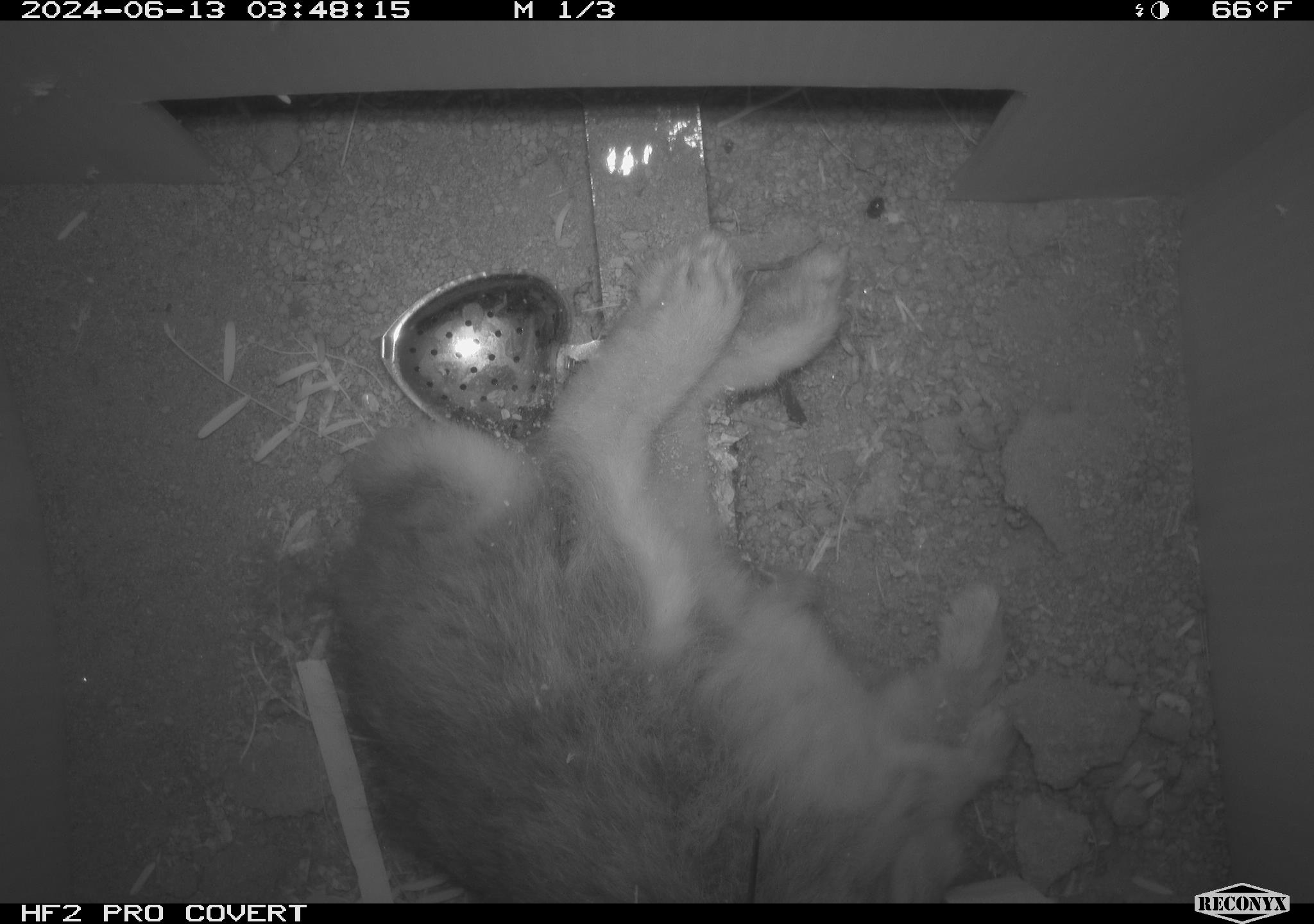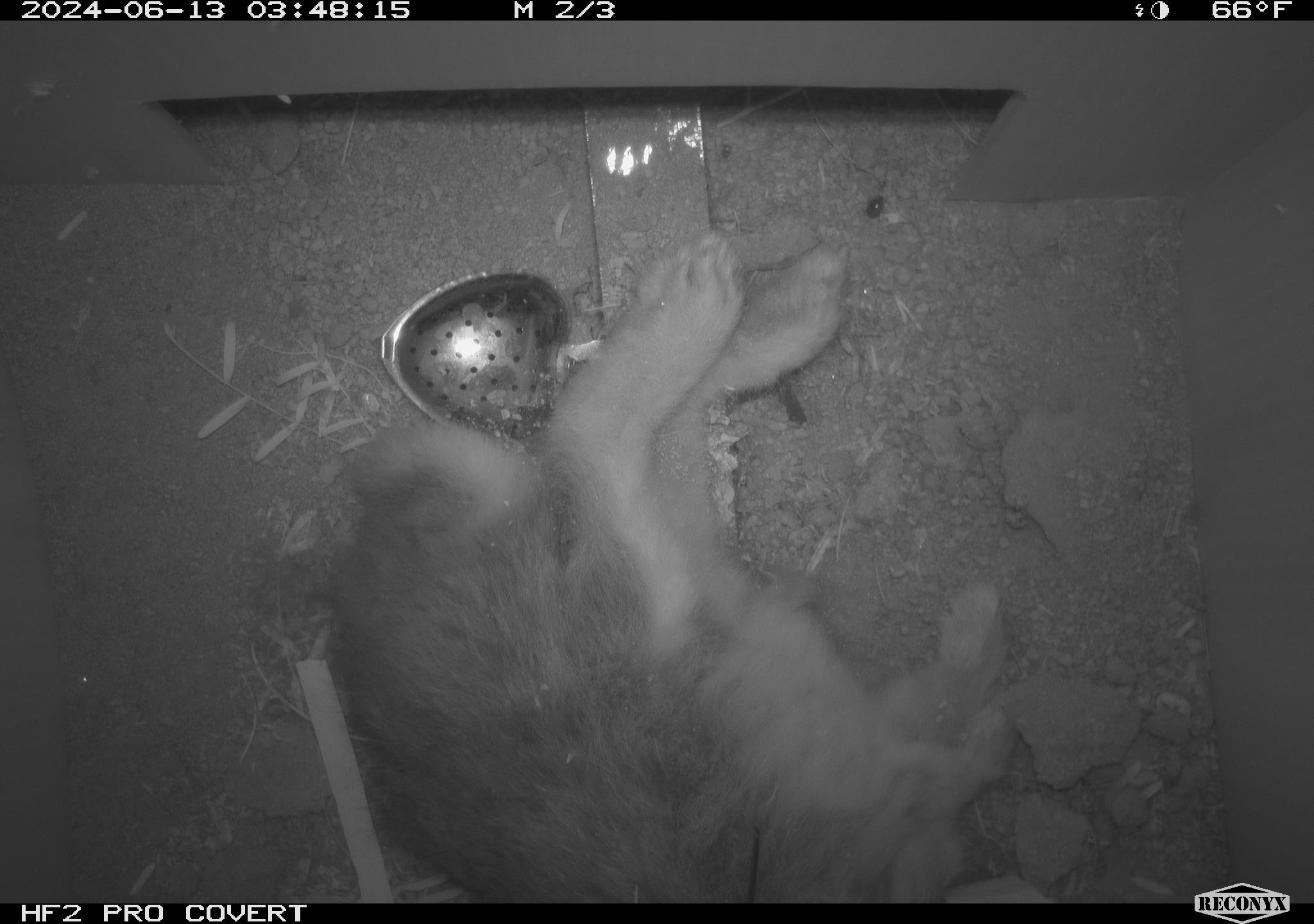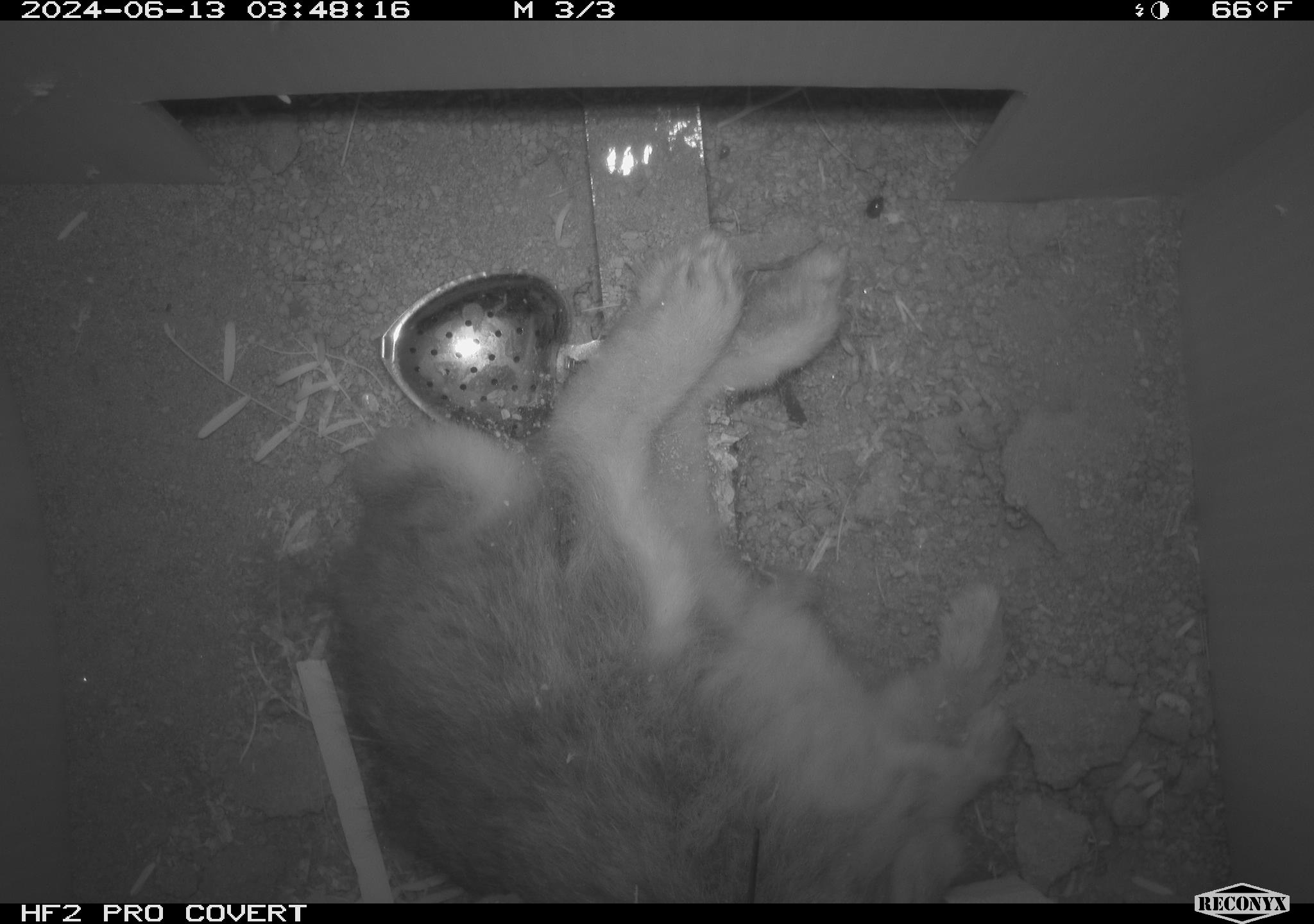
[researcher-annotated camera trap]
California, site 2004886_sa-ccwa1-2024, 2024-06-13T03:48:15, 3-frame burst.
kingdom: Animalia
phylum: Chordata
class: Mammalia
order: Lagomorpha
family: Leporidae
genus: Sylvilagus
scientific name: Sylvilagus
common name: cottontail rabbits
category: sylvilagus species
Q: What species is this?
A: Sylvilagus species (cottontail rabbits) (Sylvilagus).